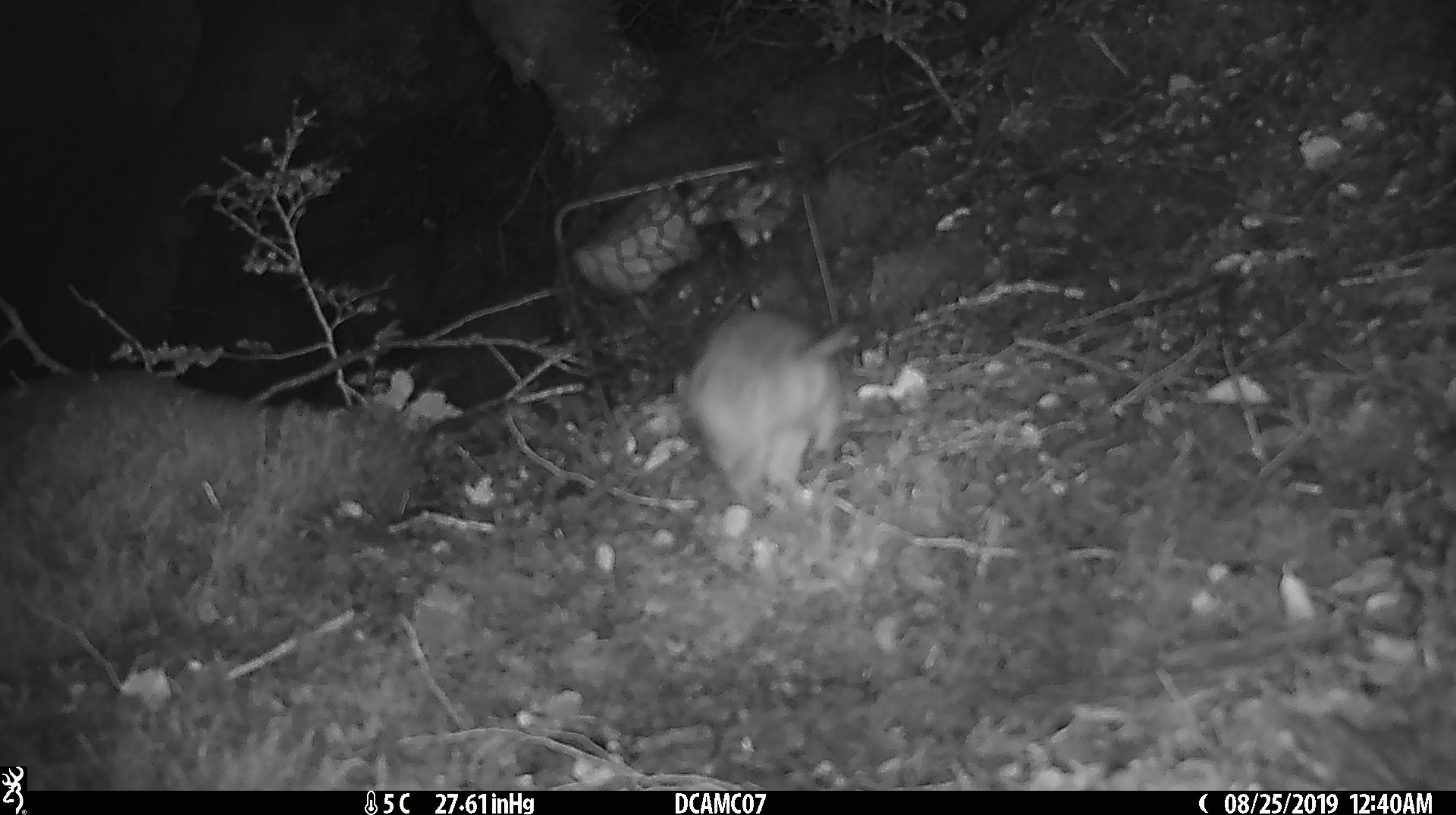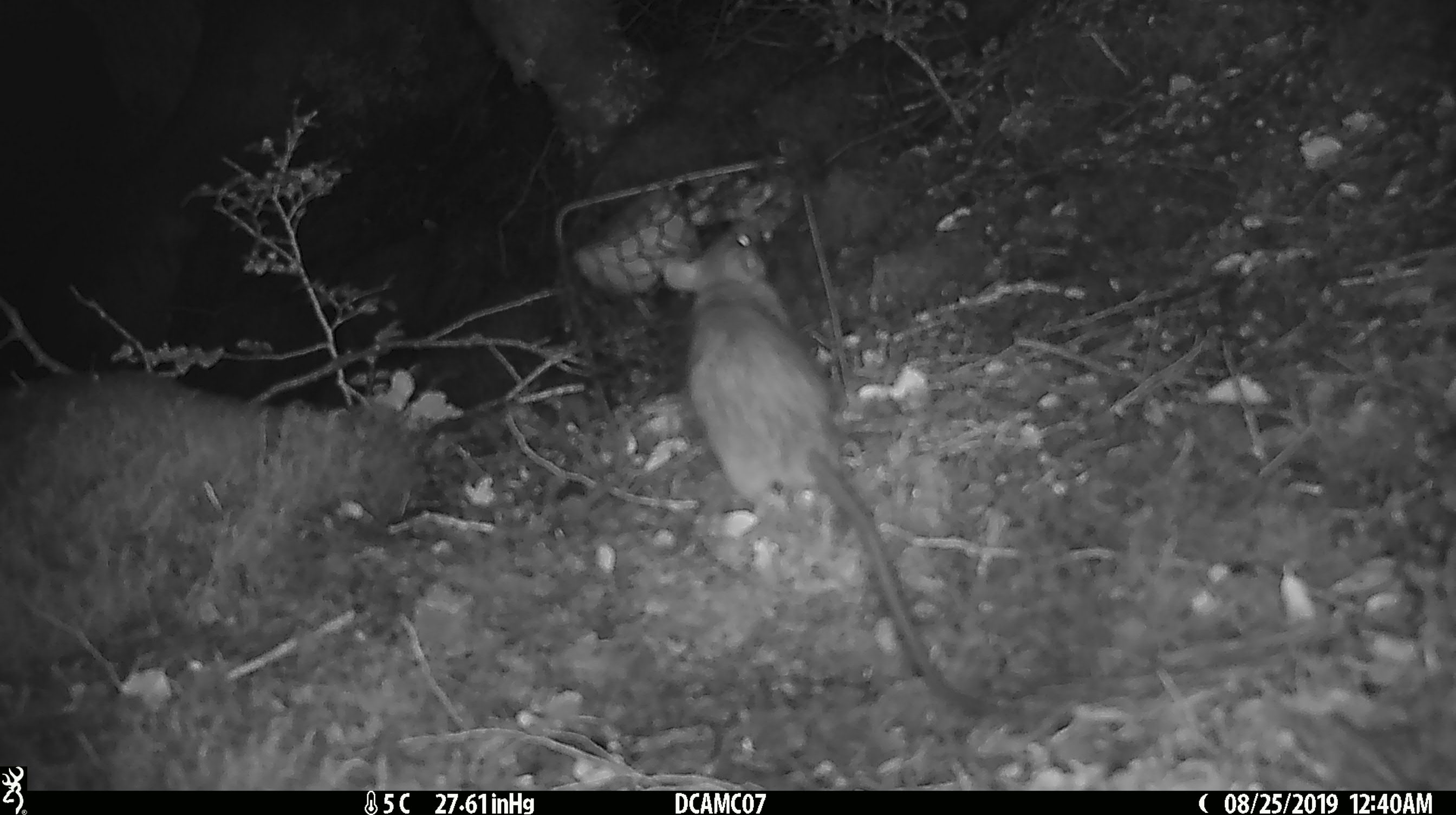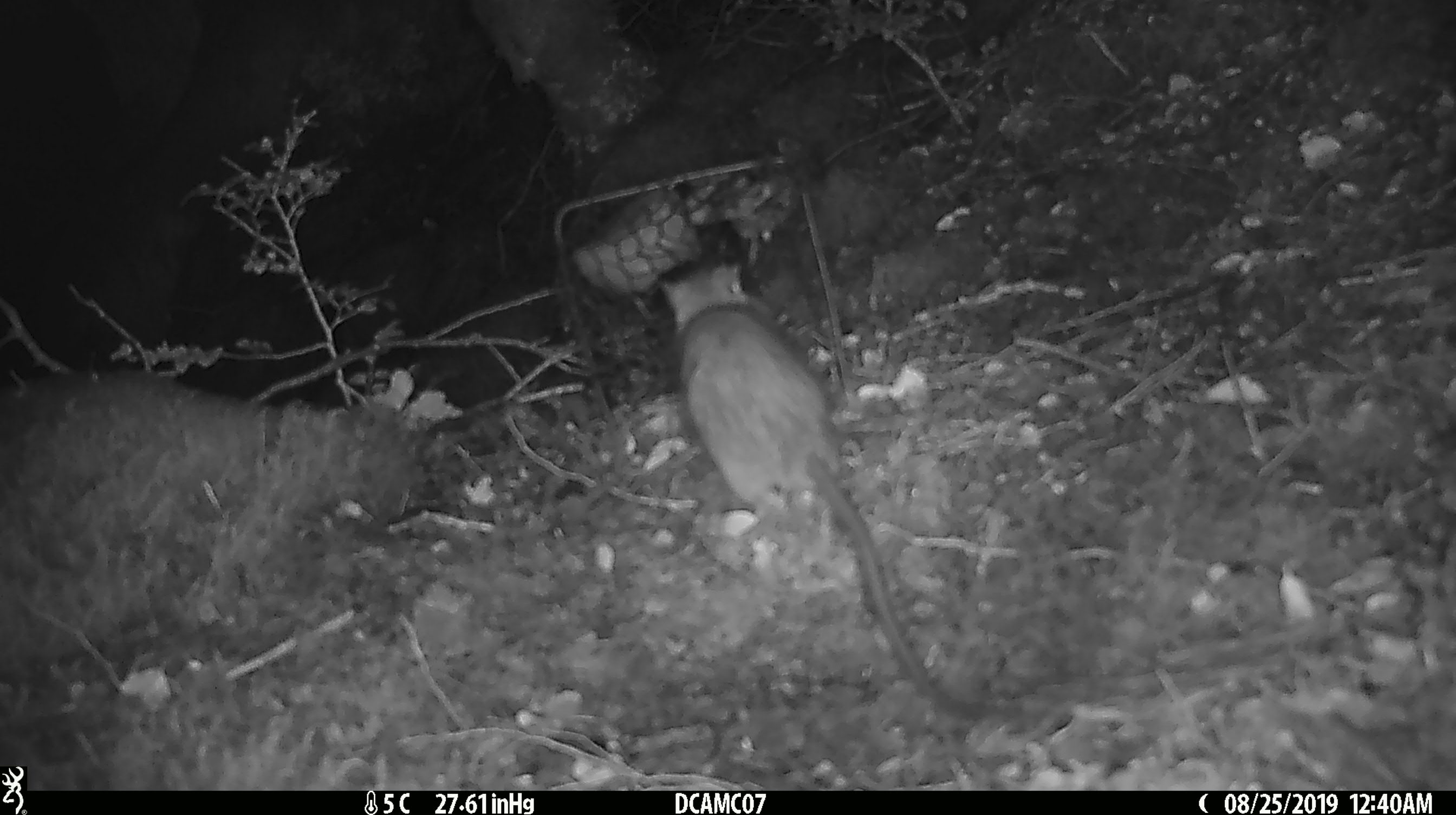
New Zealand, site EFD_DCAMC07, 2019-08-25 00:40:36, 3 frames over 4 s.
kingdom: Animalia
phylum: Chordata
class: Mammalia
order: Rodentia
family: Muridae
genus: Rattus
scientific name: Rattus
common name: rat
Rat (Rattus).